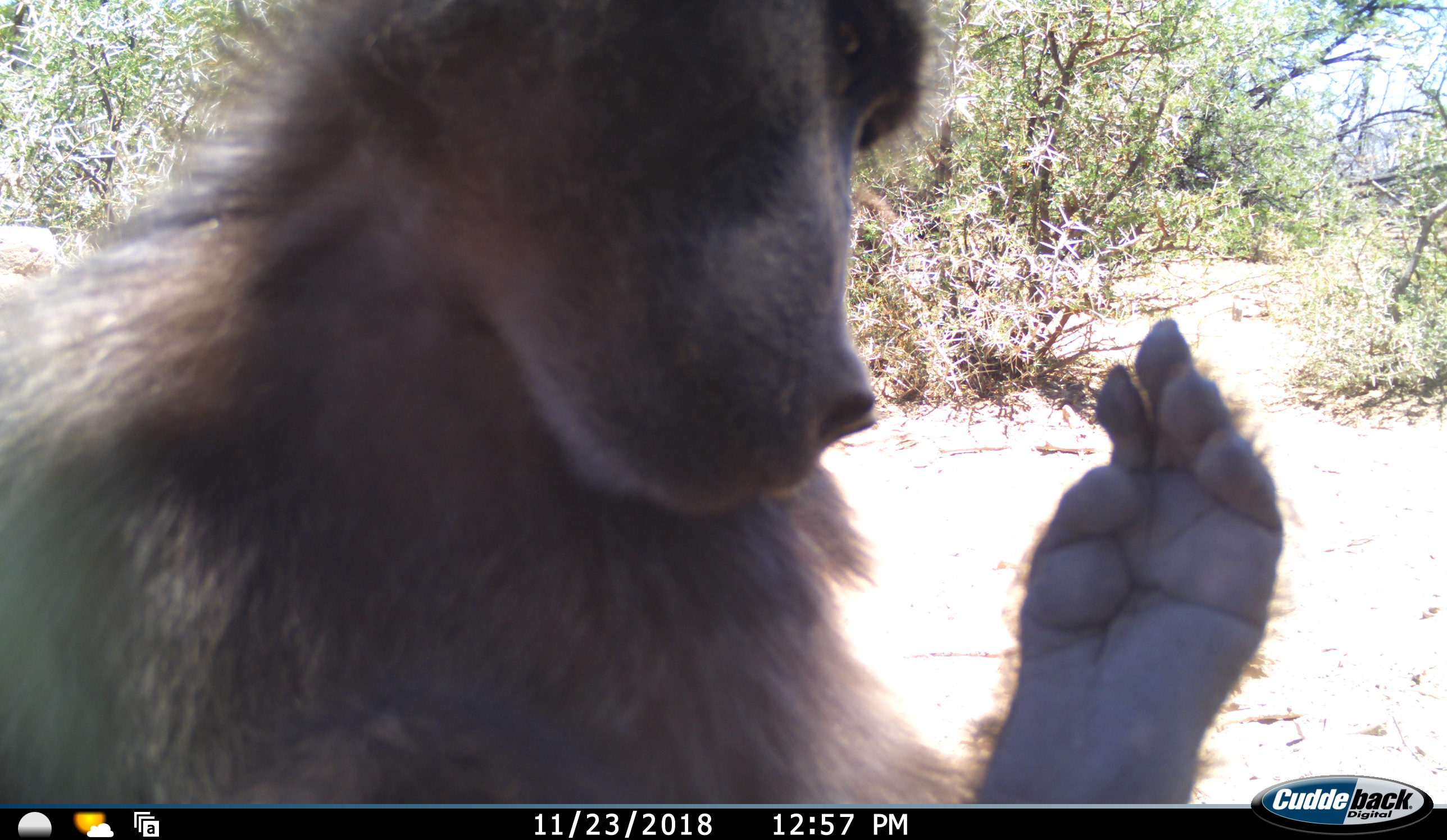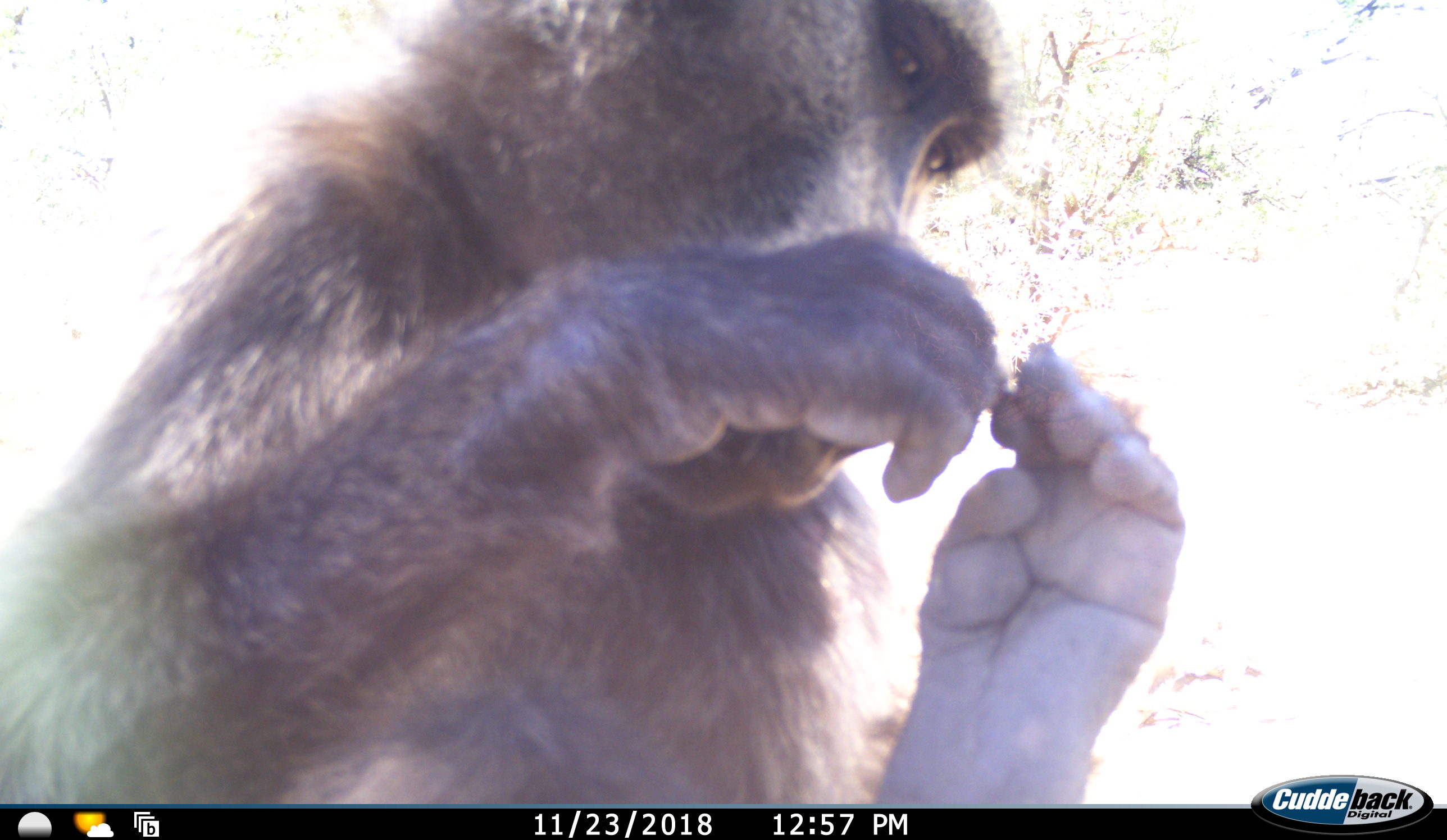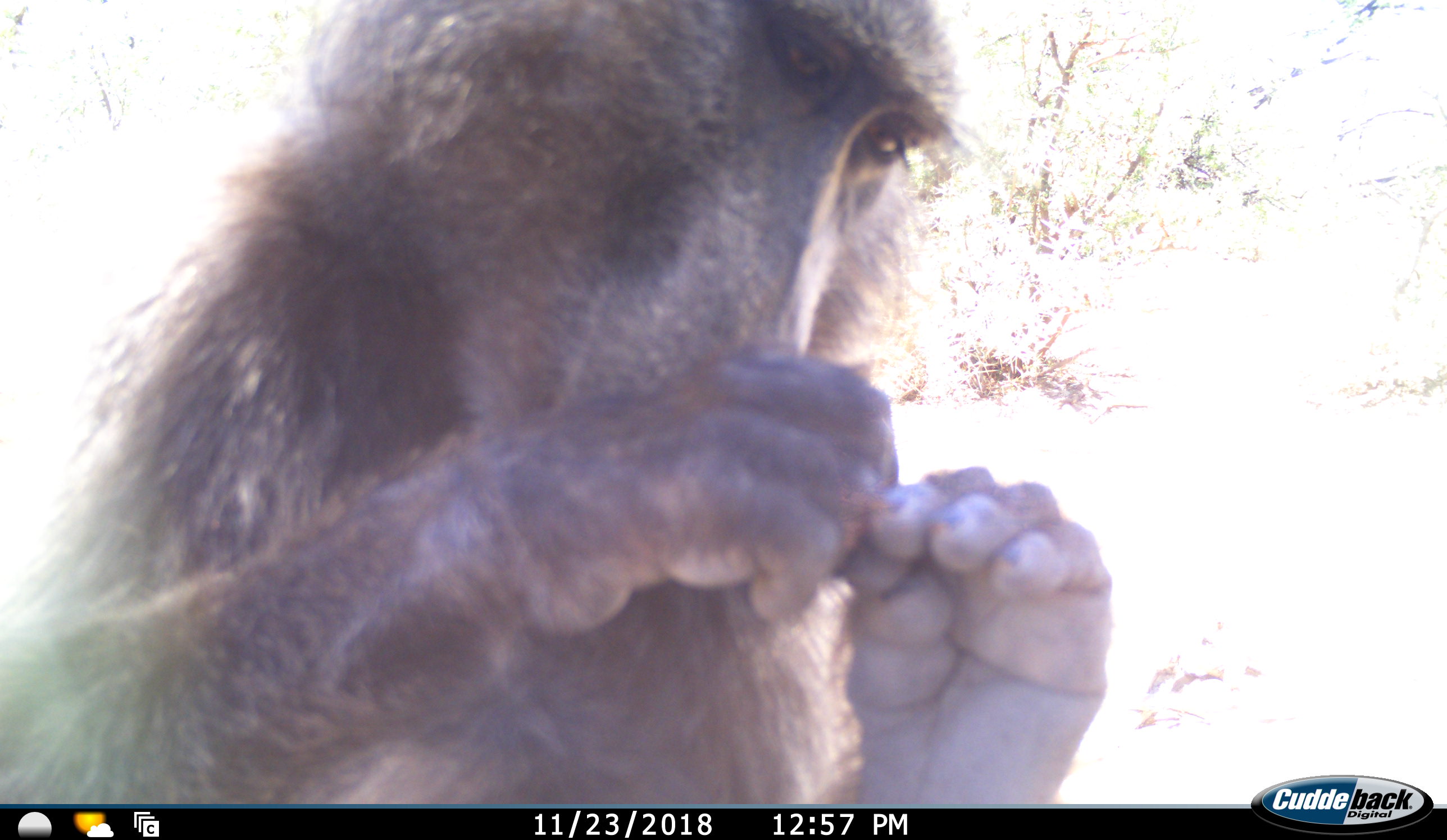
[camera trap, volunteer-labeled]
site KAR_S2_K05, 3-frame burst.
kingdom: Animalia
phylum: Chordata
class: Mammalia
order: Primates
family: Cercopithecidae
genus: Papio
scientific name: Papio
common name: baboon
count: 1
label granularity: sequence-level